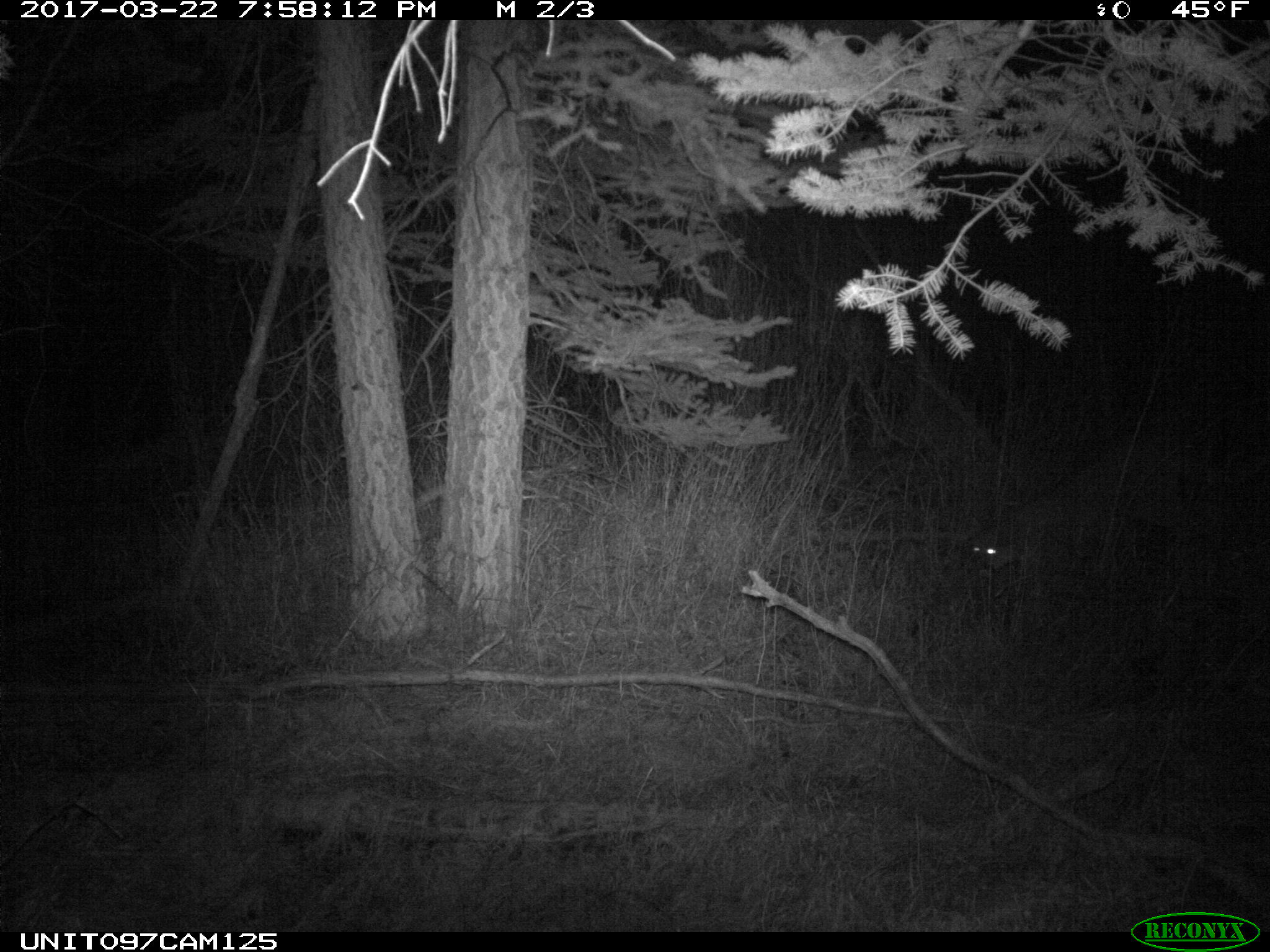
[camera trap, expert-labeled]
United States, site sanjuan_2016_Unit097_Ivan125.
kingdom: Animalia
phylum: Chordata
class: Mammalia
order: Carnivora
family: Felidae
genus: Puma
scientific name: Puma concolor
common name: mountain lion